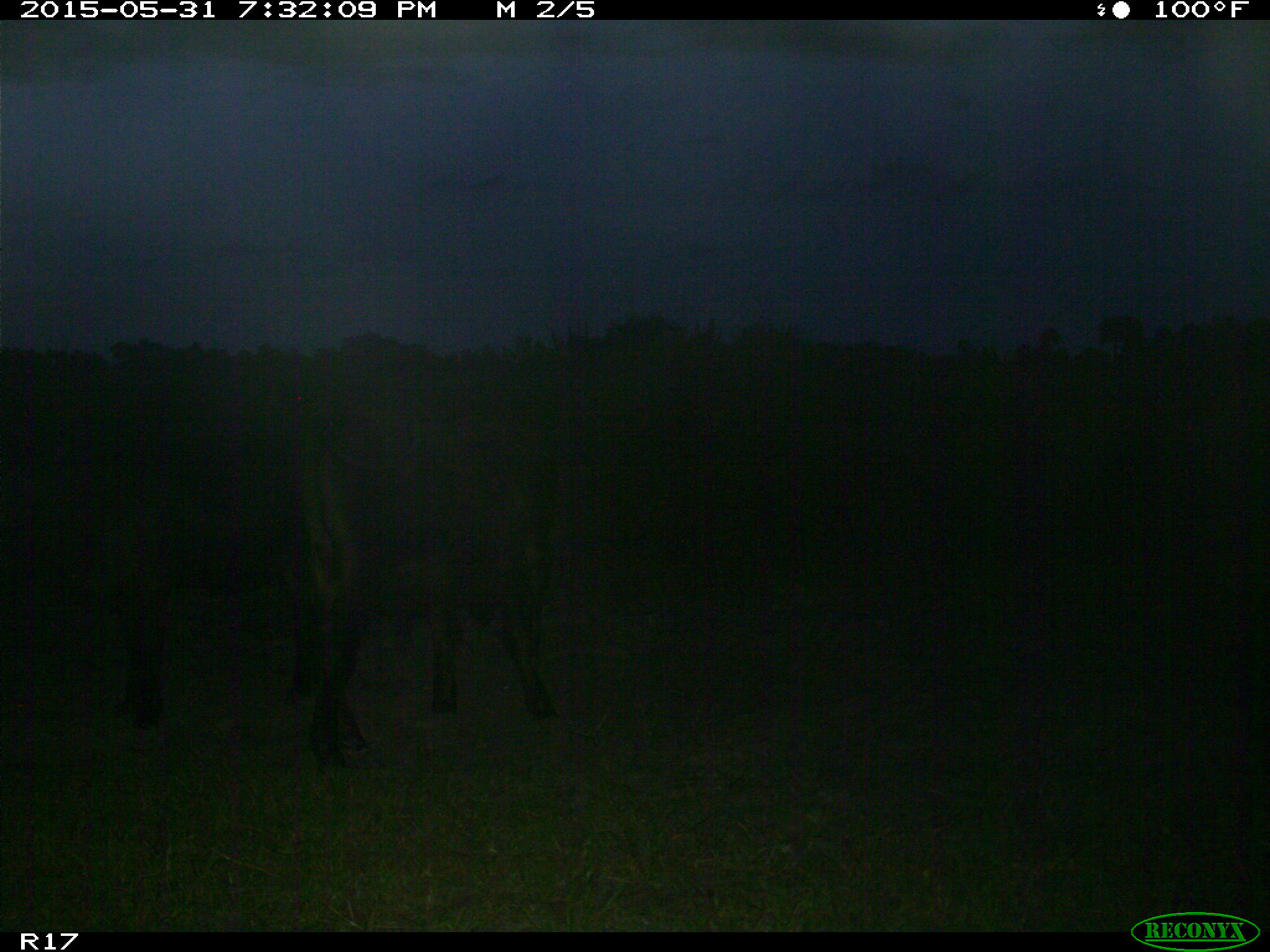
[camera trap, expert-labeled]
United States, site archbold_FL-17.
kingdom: Animalia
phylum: Chordata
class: Mammalia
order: Artiodactyla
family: Bovidae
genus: Bos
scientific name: Bos taurus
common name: domestic cow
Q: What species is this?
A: Bos taurus (domestic cow).